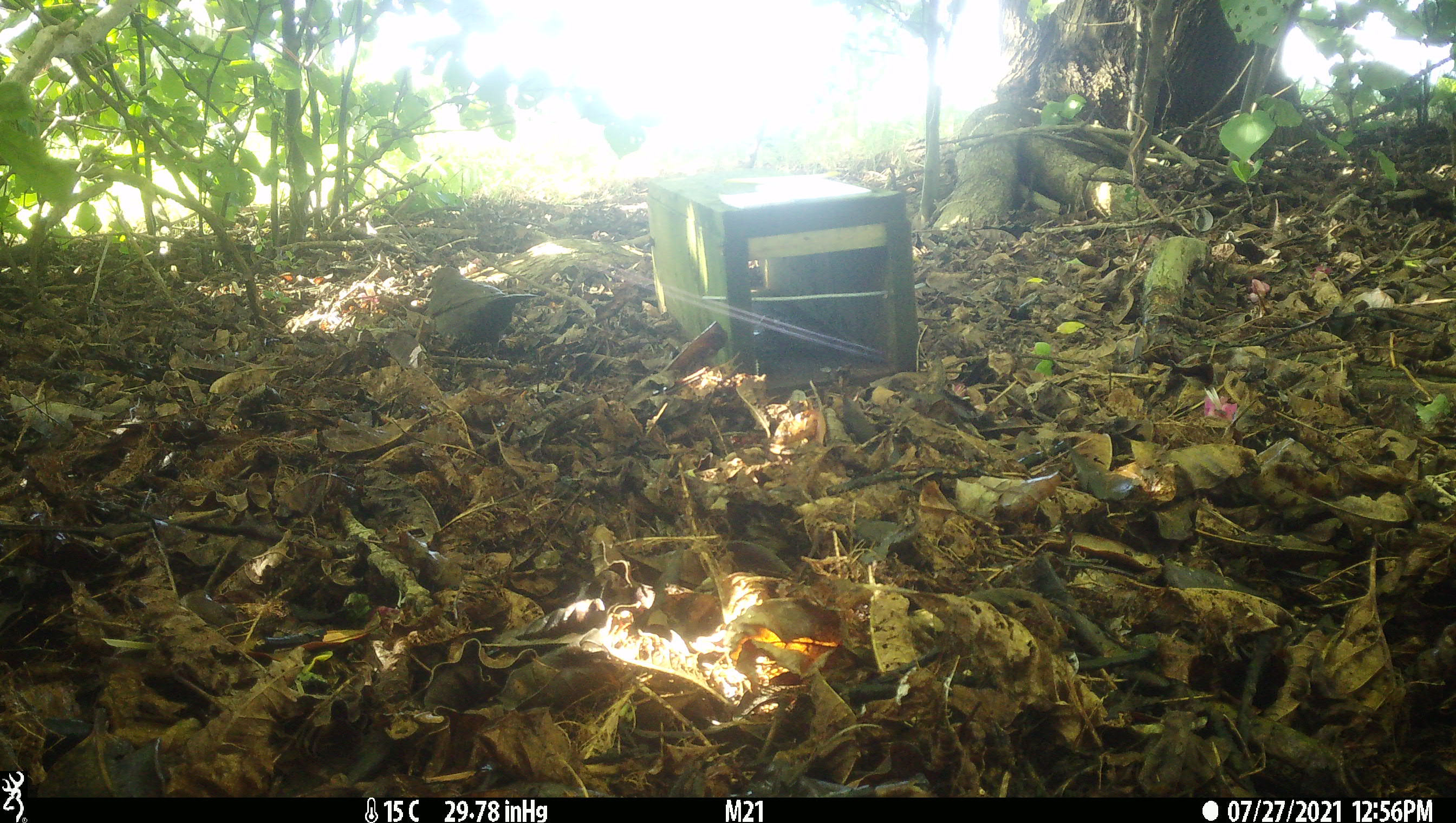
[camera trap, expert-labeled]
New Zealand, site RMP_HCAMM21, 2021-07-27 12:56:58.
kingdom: Animalia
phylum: Chordata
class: Aves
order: Passeriformes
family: Turdidae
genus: Turdus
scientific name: Turdus merula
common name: eurasian blackbird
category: blackbird